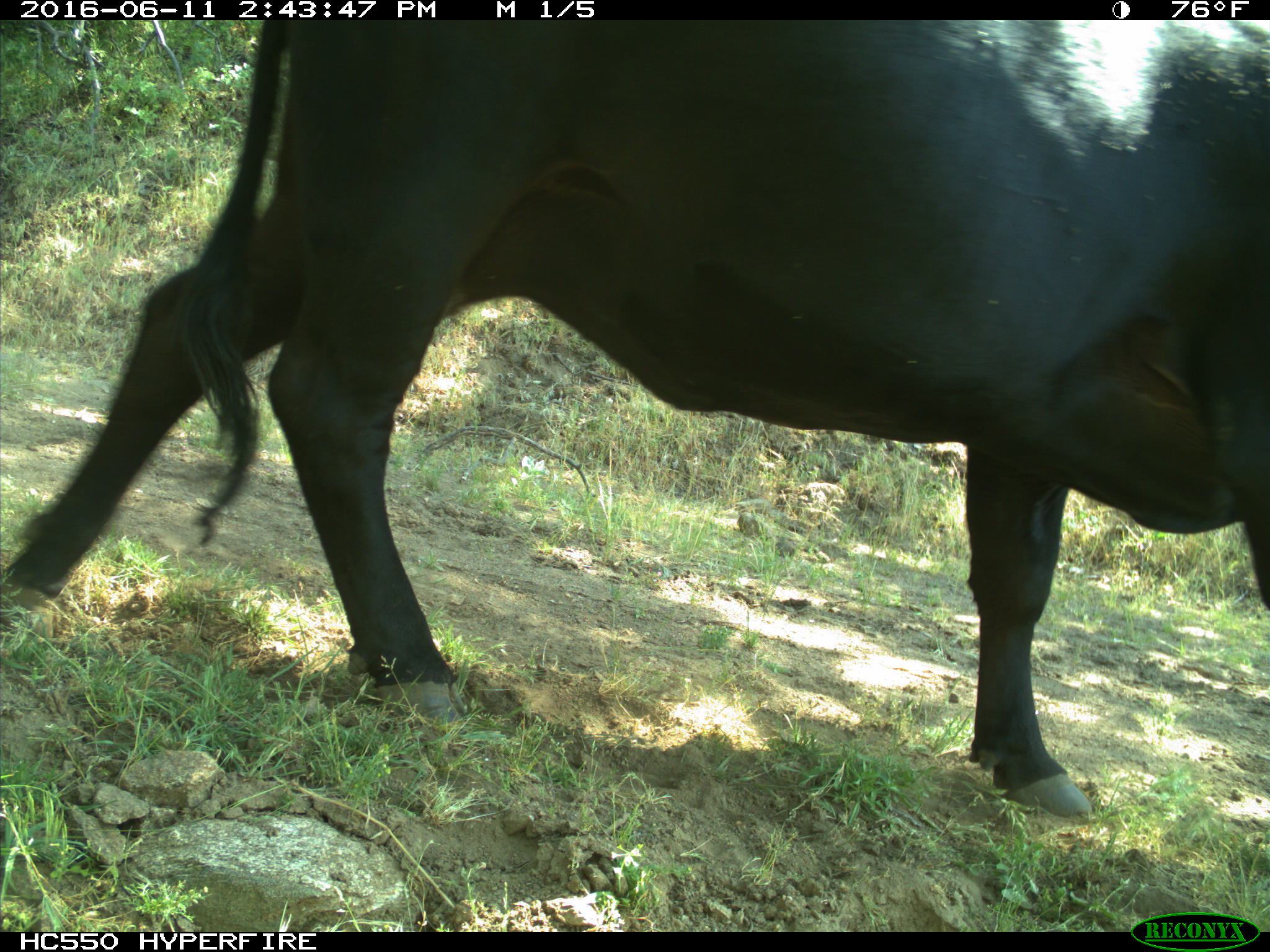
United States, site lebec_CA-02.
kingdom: Animalia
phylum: Chordata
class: Mammalia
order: Artiodactyla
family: Bovidae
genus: Bos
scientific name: Bos taurus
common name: domestic cow